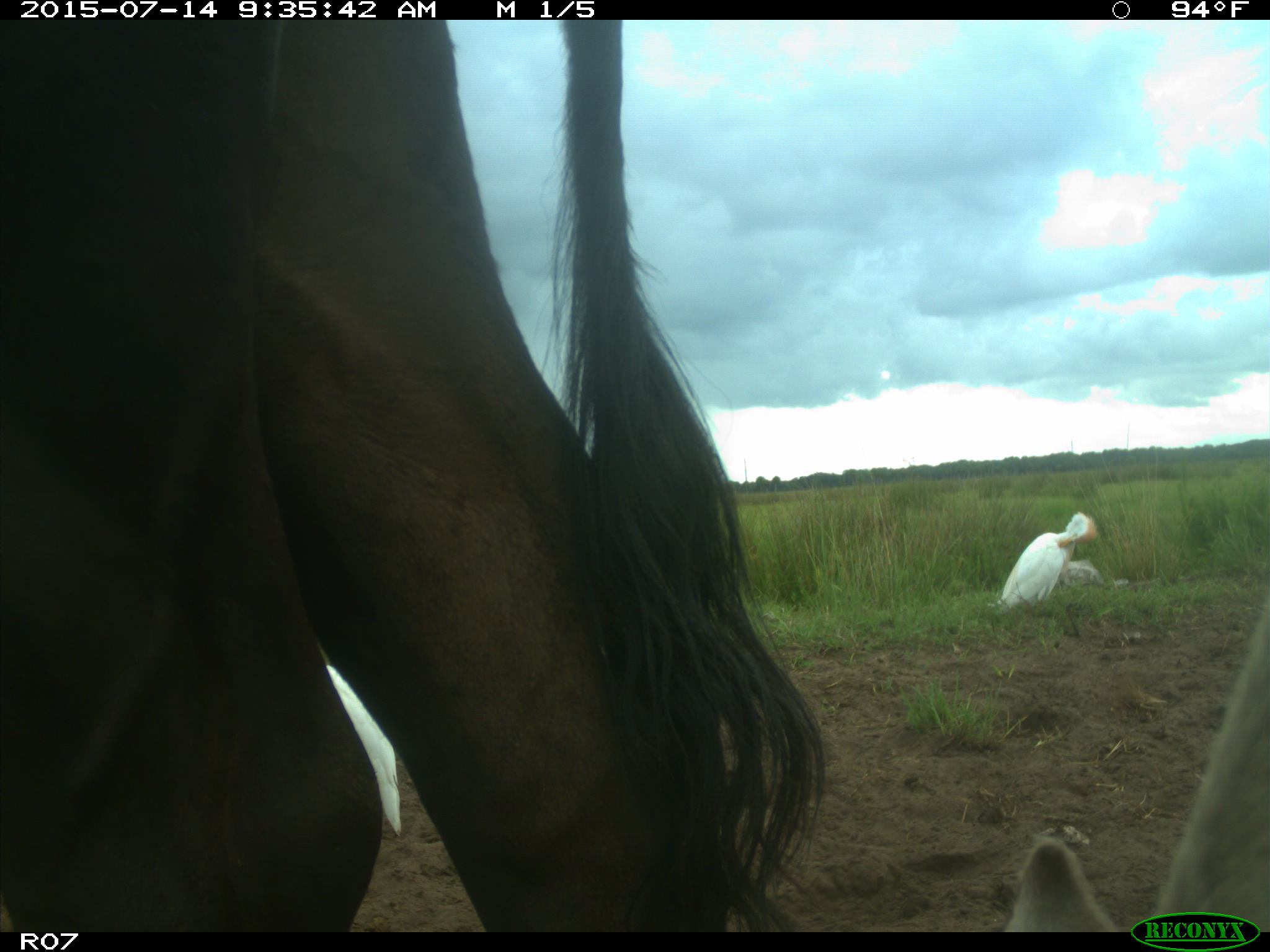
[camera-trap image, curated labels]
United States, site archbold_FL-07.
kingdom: Animalia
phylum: Chordata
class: Mammalia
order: Artiodactyla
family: Bovidae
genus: Bos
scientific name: Bos taurus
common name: domestic cow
Bos taurus (domestic cow).